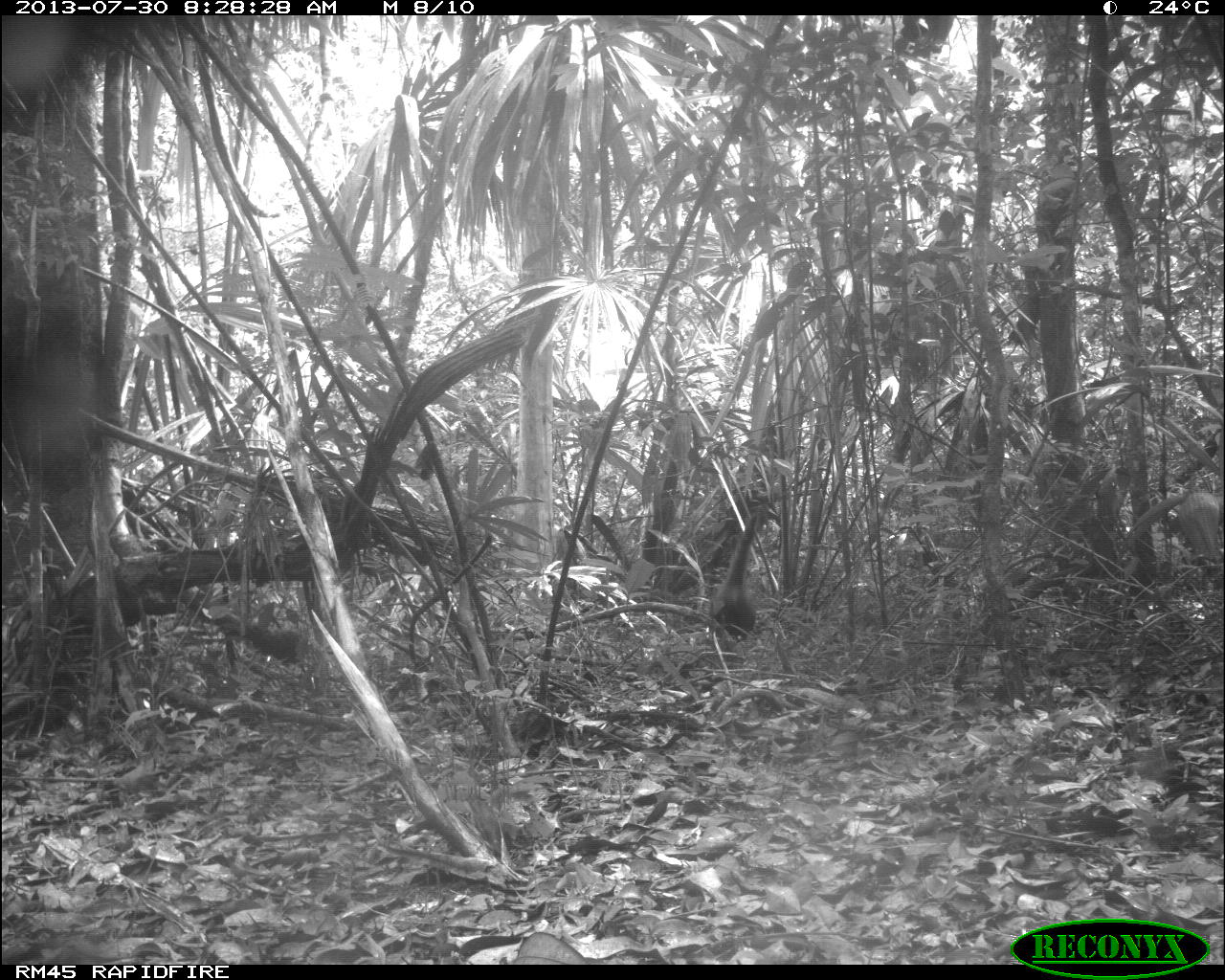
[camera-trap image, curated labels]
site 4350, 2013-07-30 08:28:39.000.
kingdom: Animalia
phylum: Chordata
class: Mammalia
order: Carnivora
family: Procyonidae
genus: Nasua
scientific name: Nasua narica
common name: white-nosed coati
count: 1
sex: male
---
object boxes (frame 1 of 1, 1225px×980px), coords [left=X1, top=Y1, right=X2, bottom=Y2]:
nasua narica: [left=709, top=510, right=759, bottom=644]